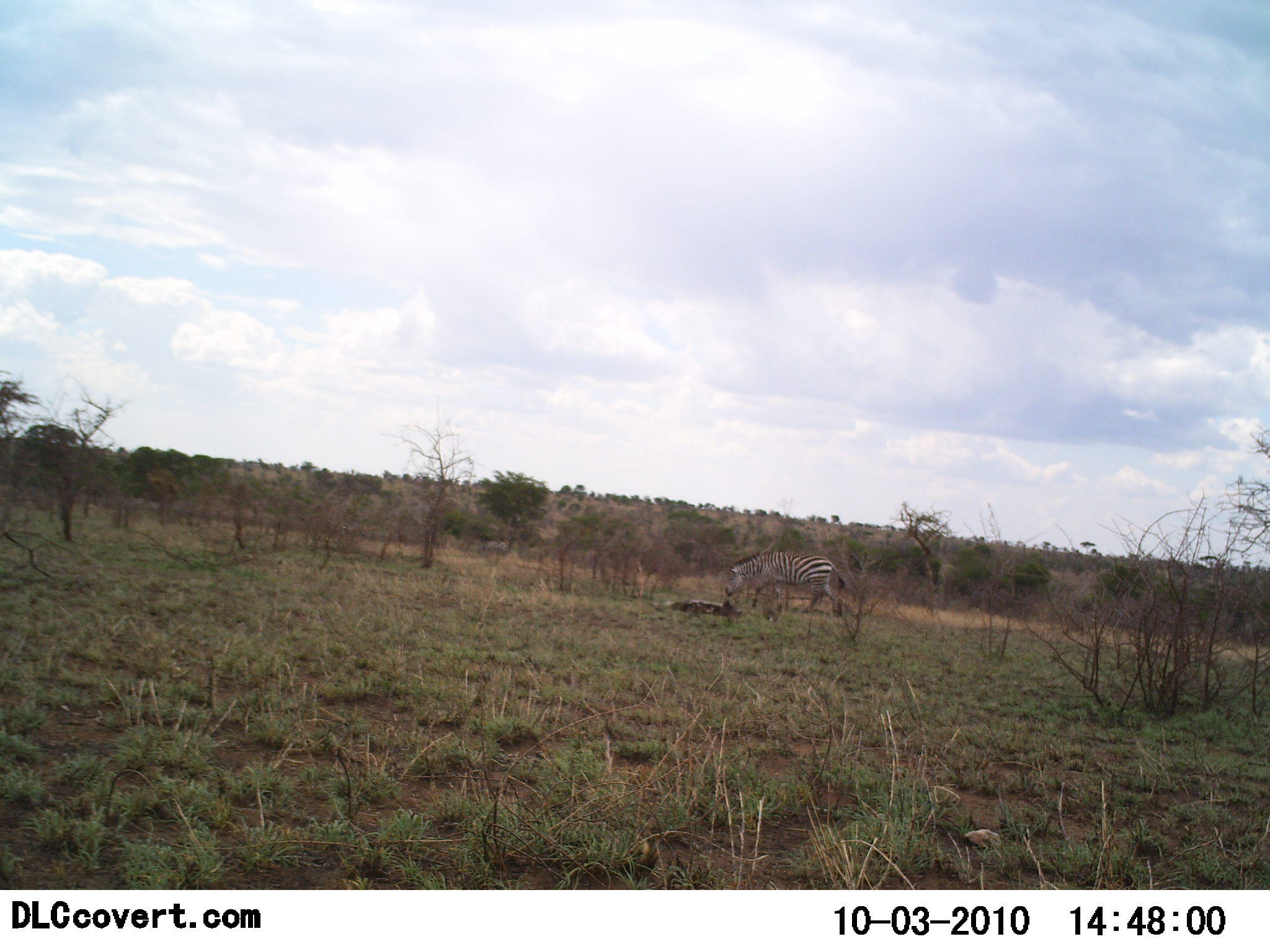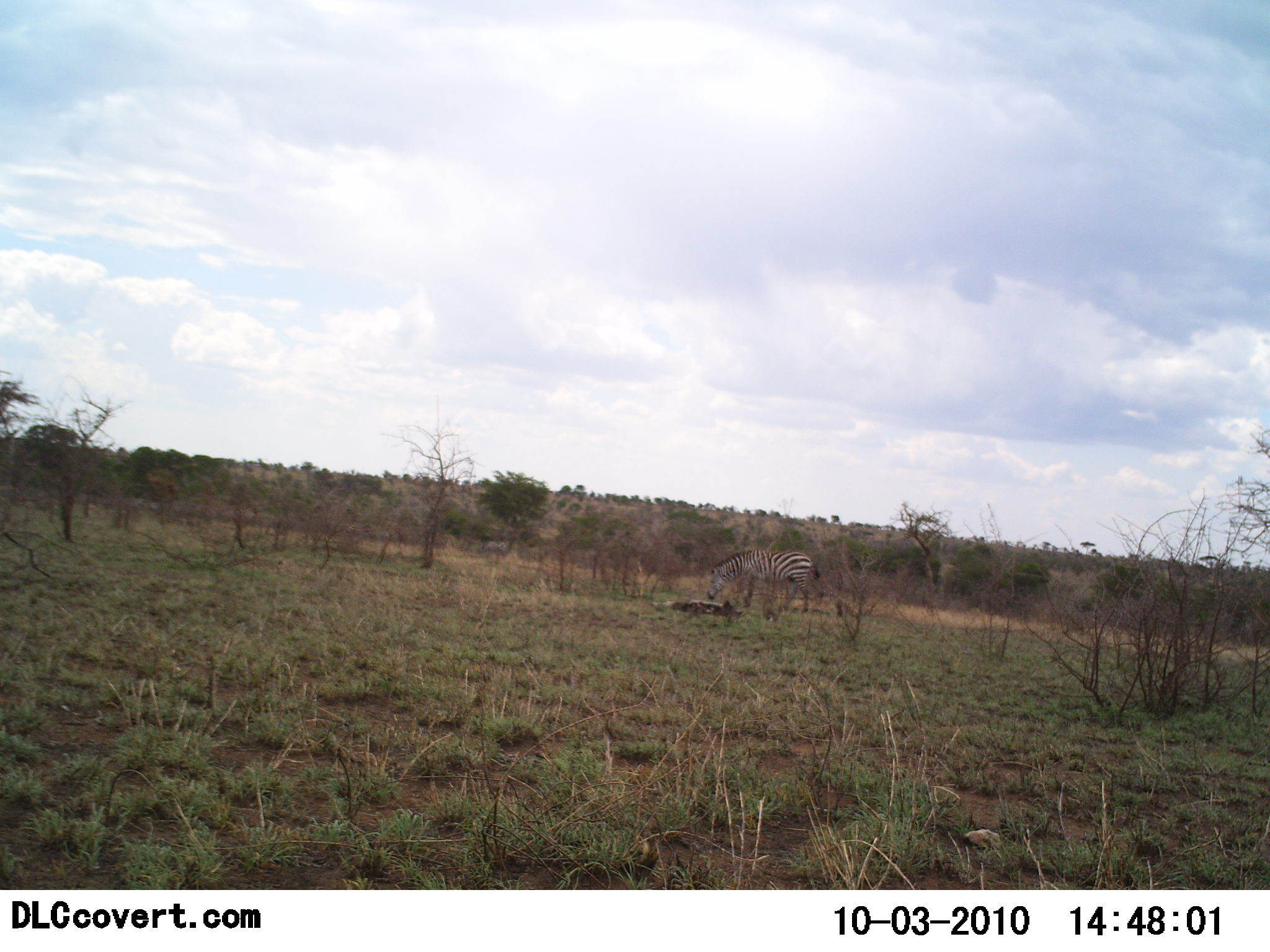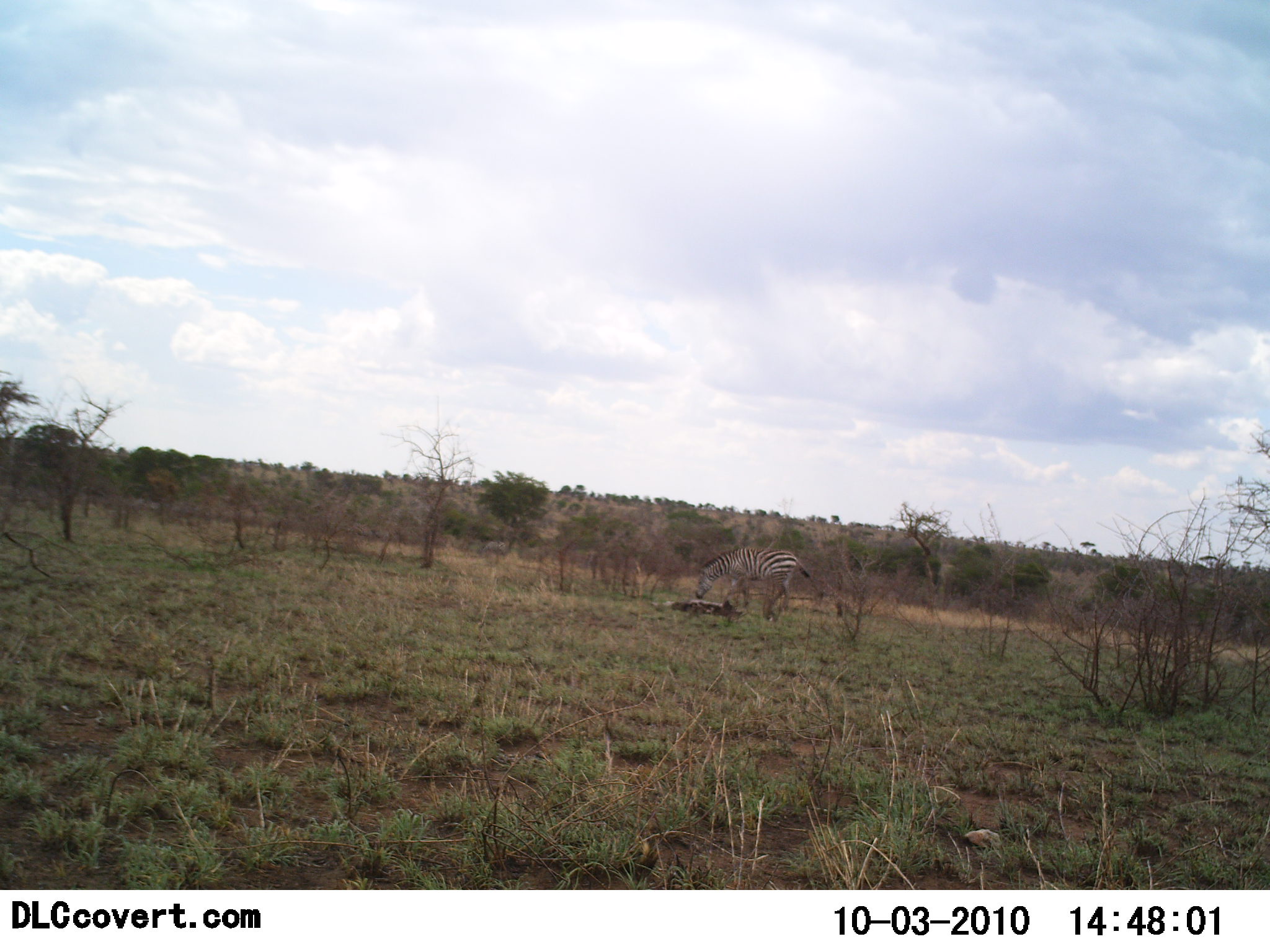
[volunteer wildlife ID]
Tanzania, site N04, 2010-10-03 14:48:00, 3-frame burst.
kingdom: Animalia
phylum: Chordata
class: Mammalia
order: Perissodactyla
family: Equidae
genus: Equus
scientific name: Equus quagga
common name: plains zebra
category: zebra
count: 1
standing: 9%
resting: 0%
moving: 73%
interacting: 0%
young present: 0%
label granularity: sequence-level